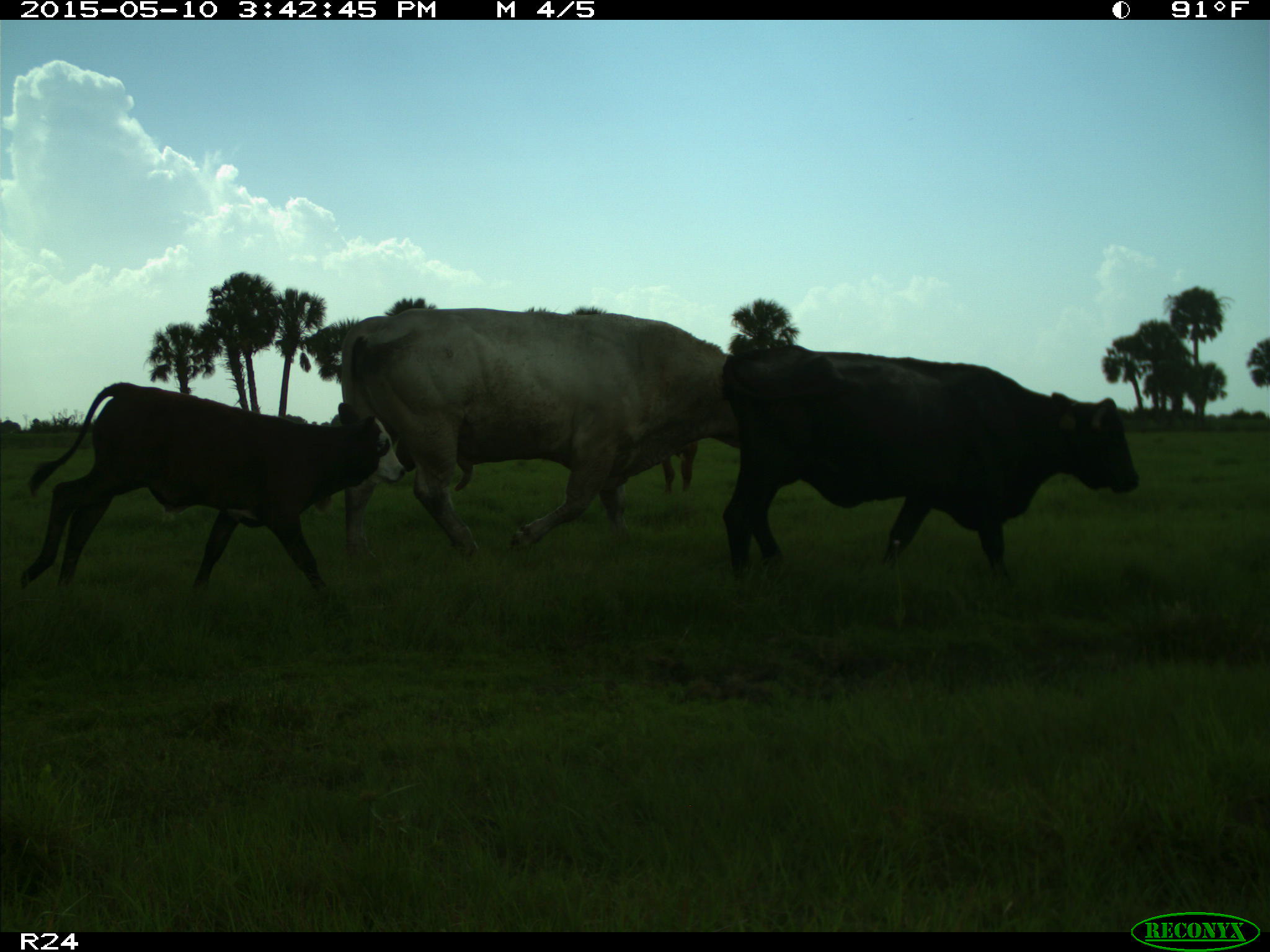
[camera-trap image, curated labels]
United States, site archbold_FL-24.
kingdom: Animalia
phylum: Chordata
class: Mammalia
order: Artiodactyla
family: Bovidae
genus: Bos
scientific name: Bos taurus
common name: domestic cow